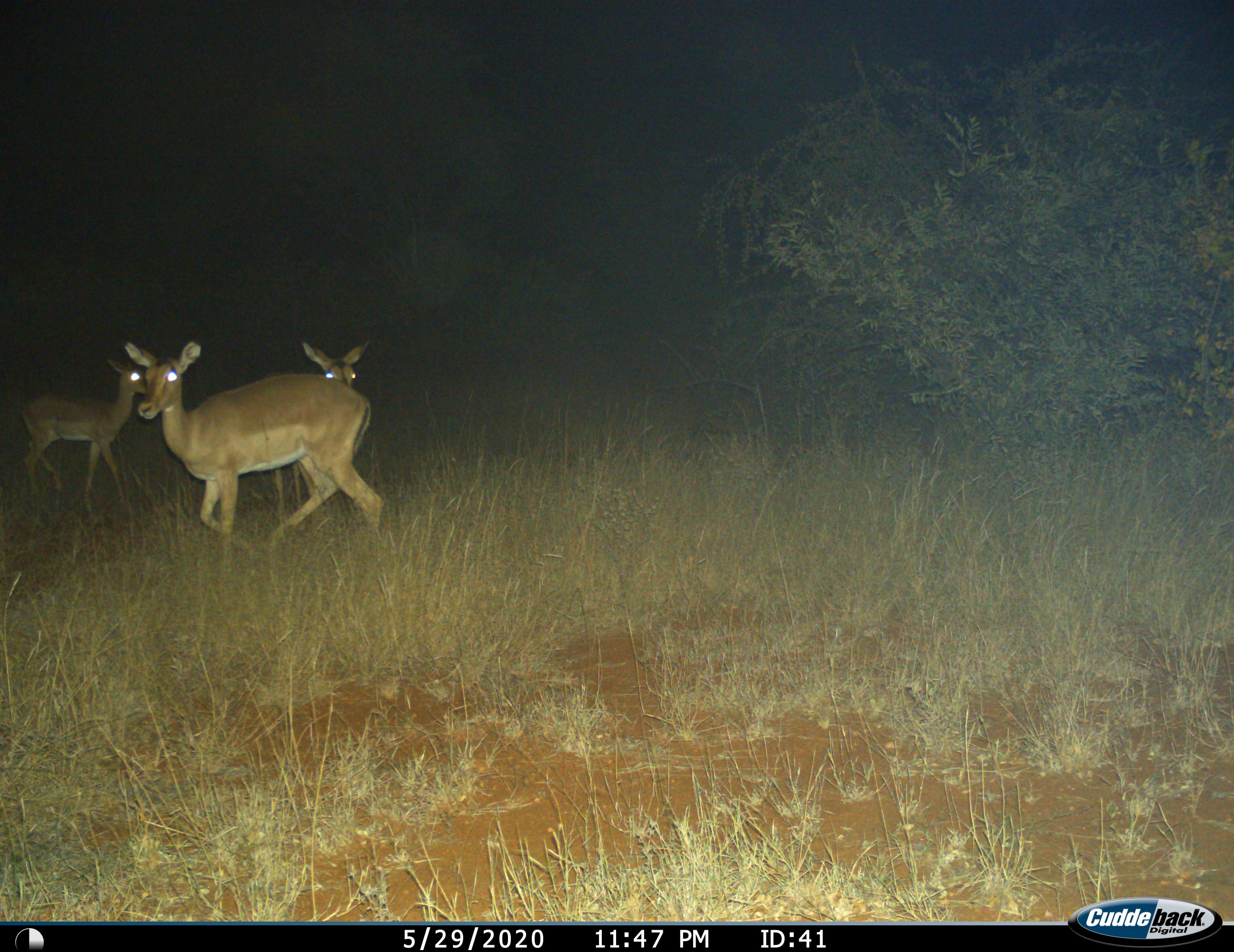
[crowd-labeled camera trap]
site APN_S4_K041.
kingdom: Animalia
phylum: Chordata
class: Mammalia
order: Artiodactyla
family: Bovidae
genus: Aepyceros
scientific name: Aepyceros melampus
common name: impala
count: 3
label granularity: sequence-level